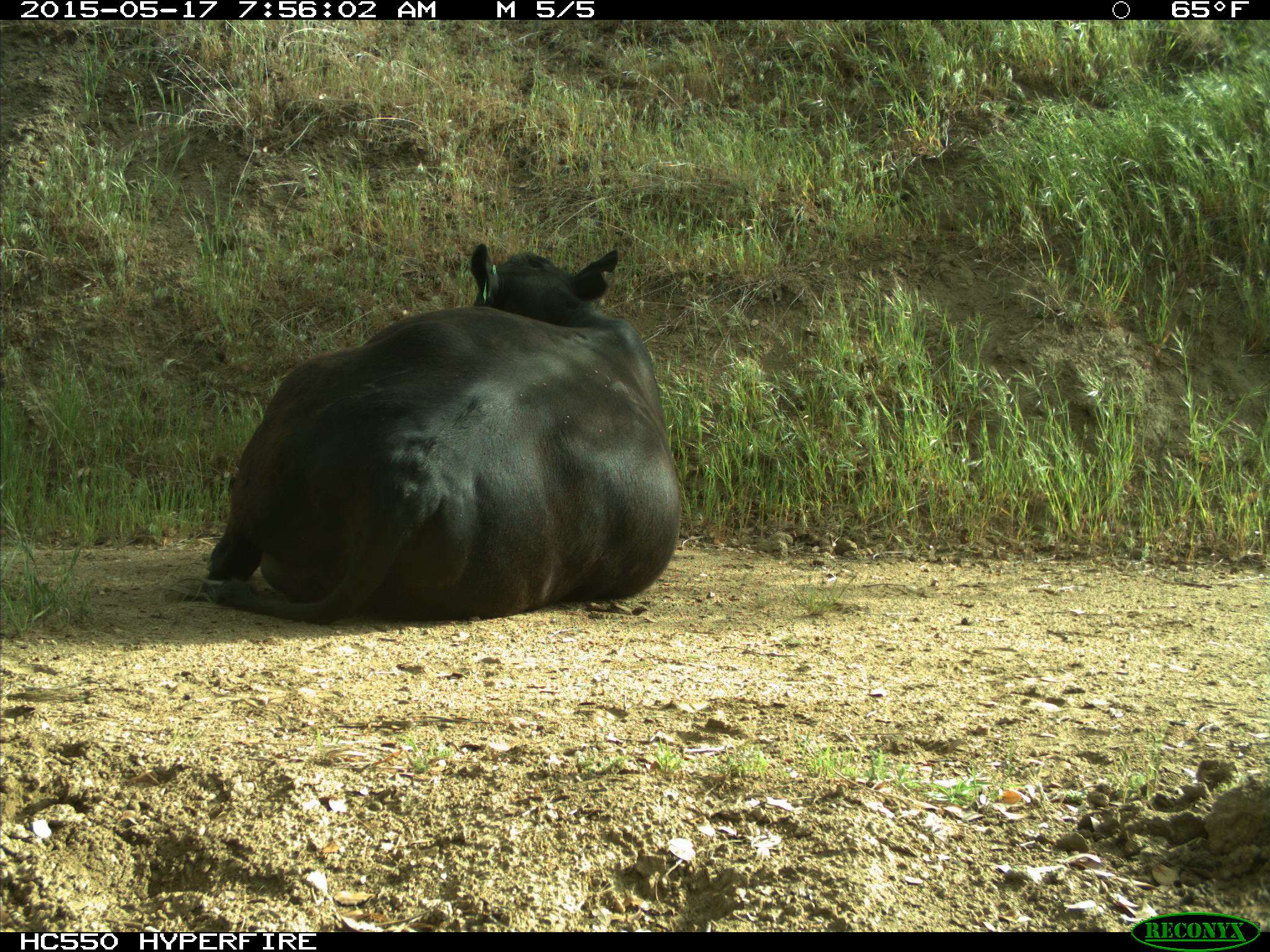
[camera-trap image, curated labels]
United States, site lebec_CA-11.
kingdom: Animalia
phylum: Chordata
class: Mammalia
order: Artiodactyla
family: Bovidae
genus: Bos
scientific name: Bos taurus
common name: domestic cow